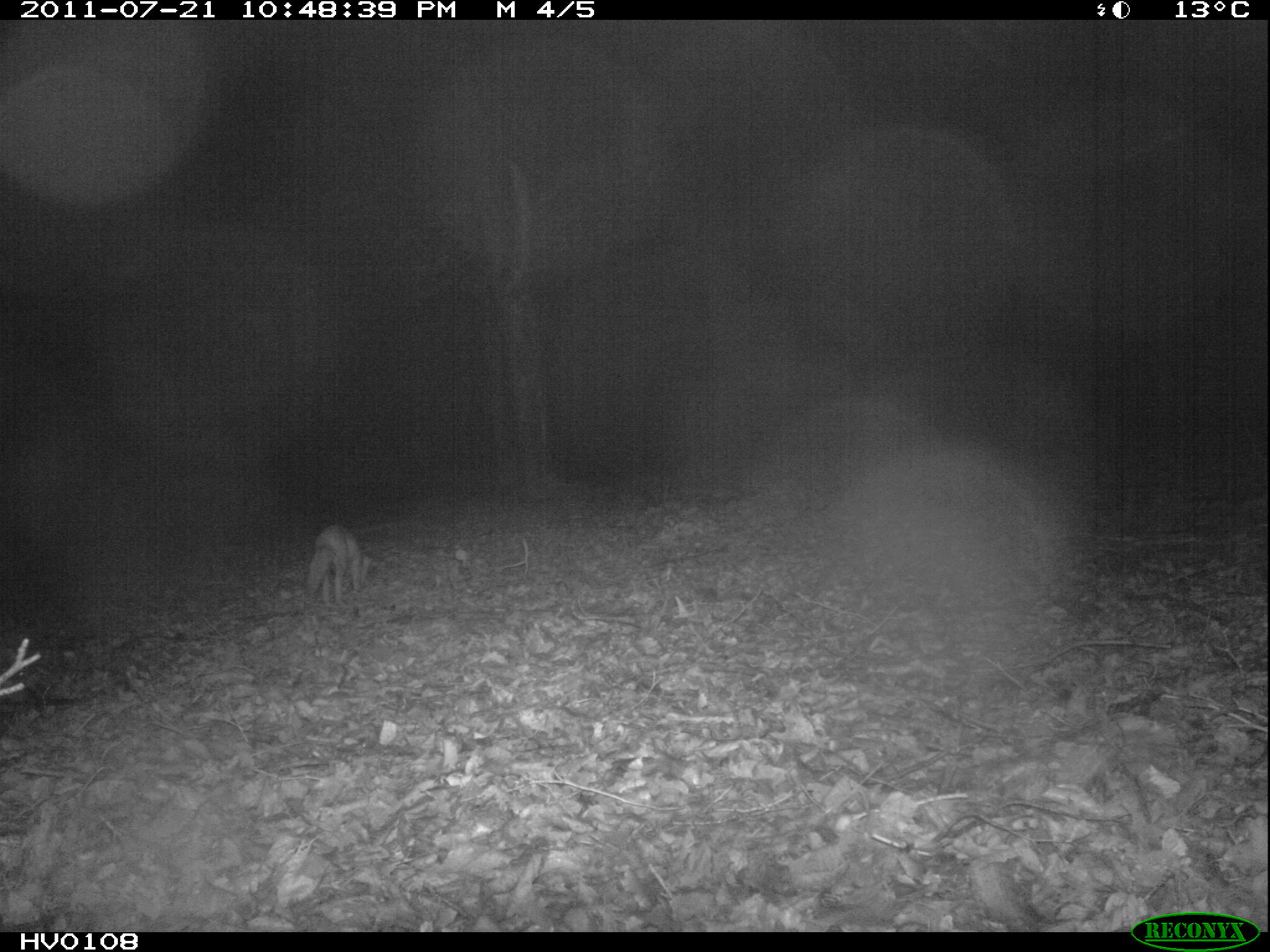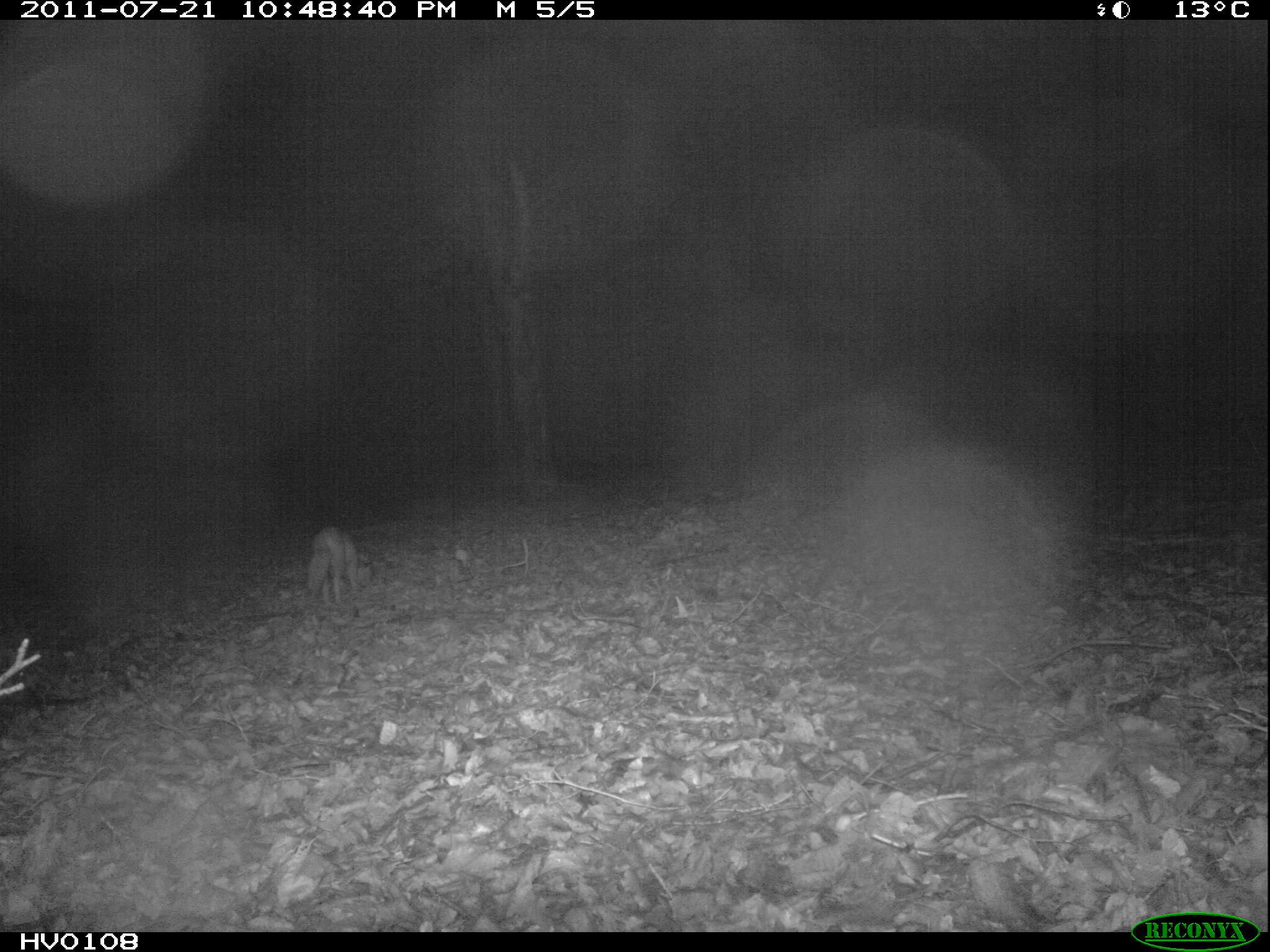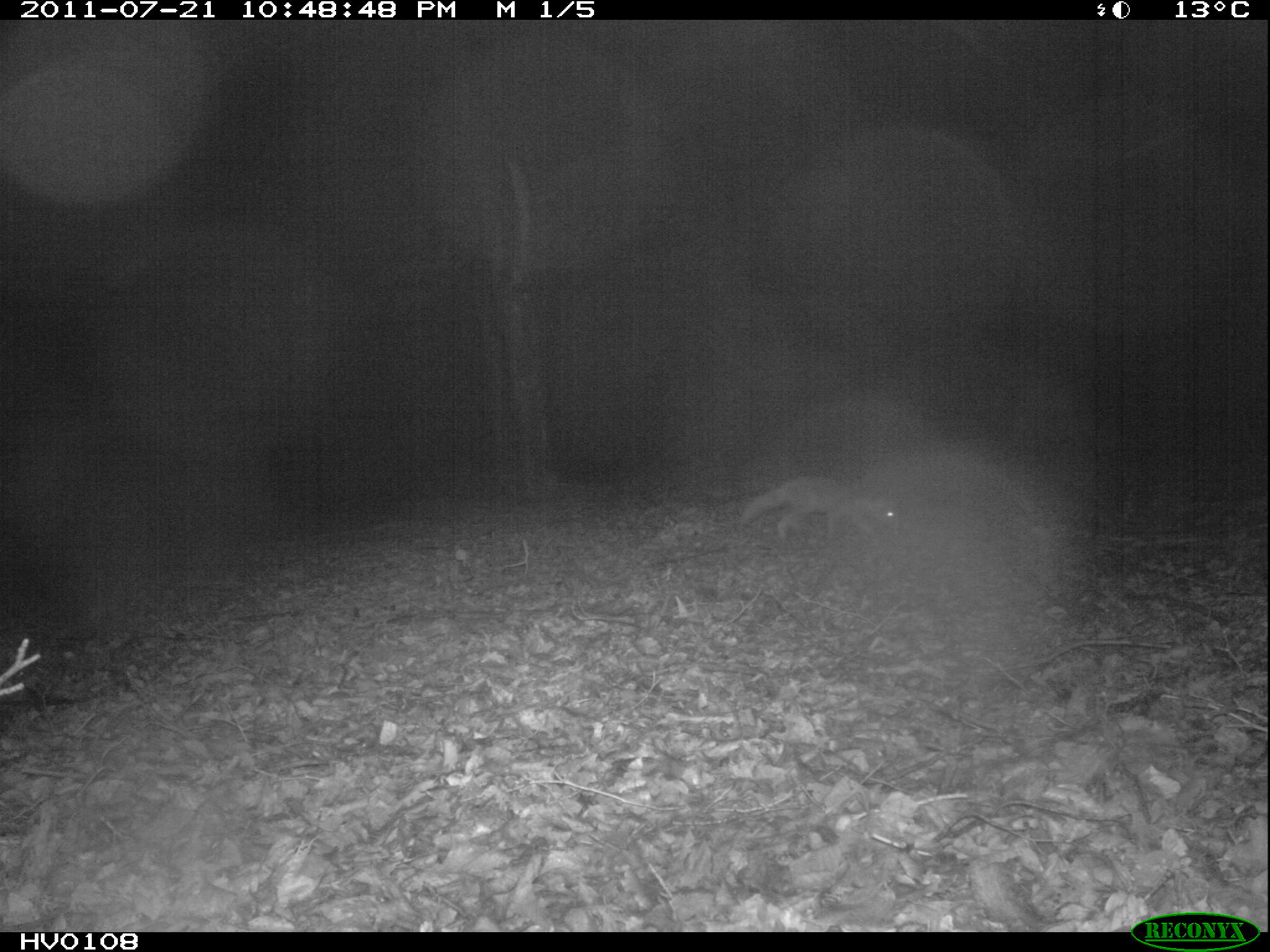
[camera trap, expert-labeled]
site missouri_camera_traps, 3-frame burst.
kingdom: Animalia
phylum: Chordata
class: Mammalia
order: Carnivora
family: Canidae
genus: Vulpes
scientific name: Vulpes vulpes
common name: red fox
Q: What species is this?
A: Red fox (Vulpes vulpes).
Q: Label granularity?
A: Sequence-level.